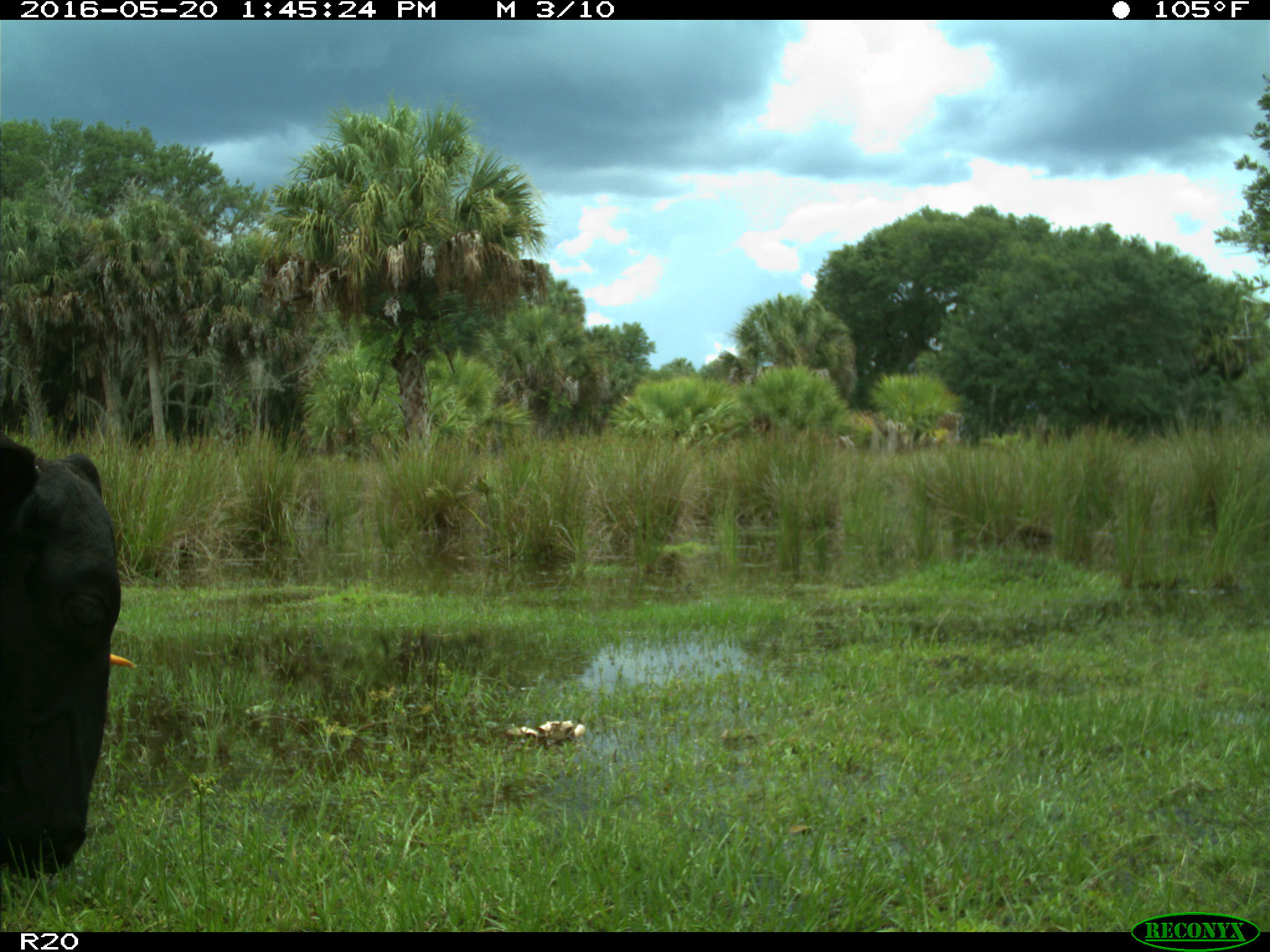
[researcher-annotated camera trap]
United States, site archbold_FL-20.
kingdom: Animalia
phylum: Chordata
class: Mammalia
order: Artiodactyla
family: Bovidae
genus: Bos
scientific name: Bos taurus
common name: domestic cow